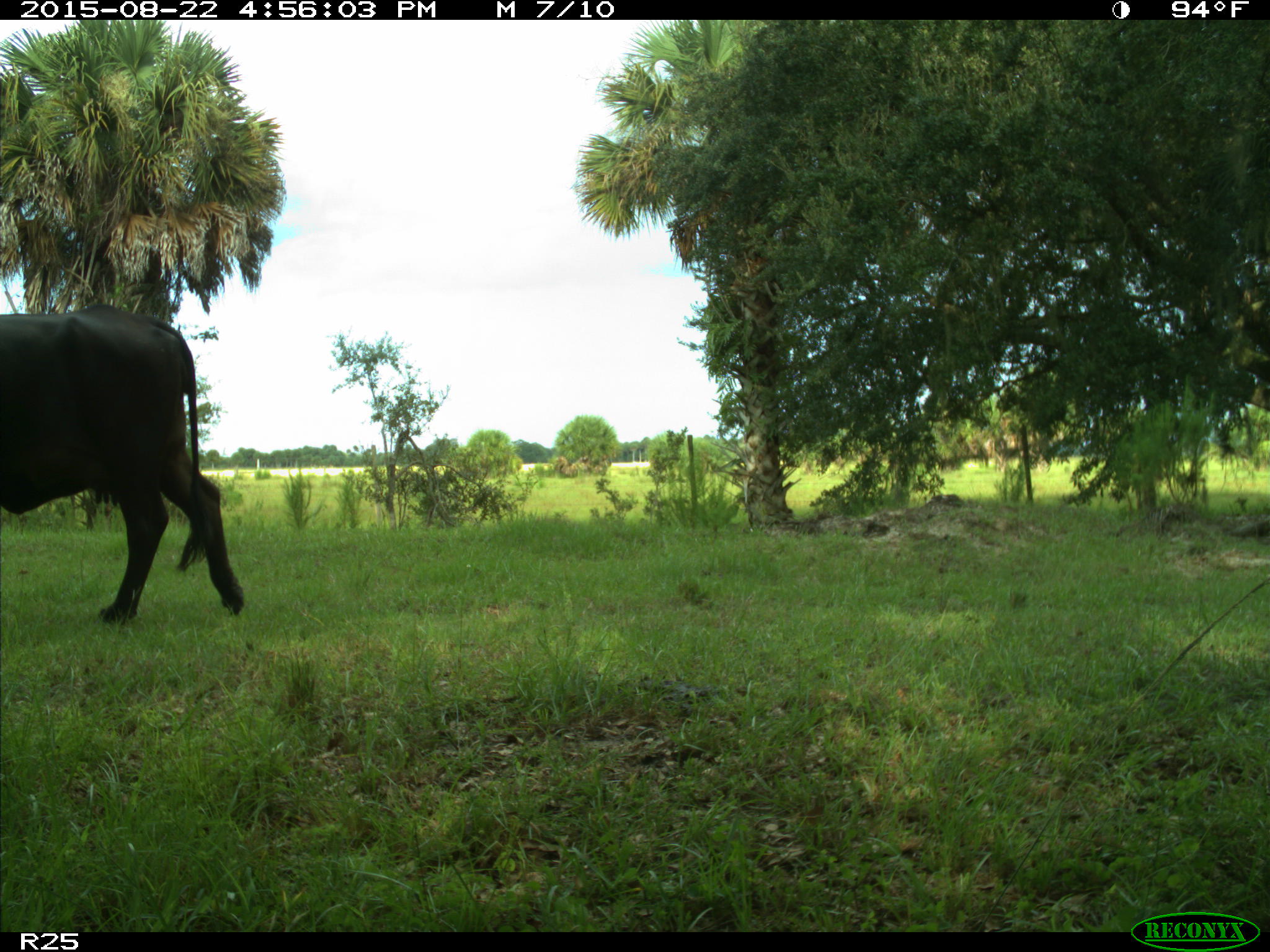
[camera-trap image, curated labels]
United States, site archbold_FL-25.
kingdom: Animalia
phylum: Chordata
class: Mammalia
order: Artiodactyla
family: Bovidae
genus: Bos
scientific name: Bos taurus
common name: domestic cow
Bos taurus (domestic cow).